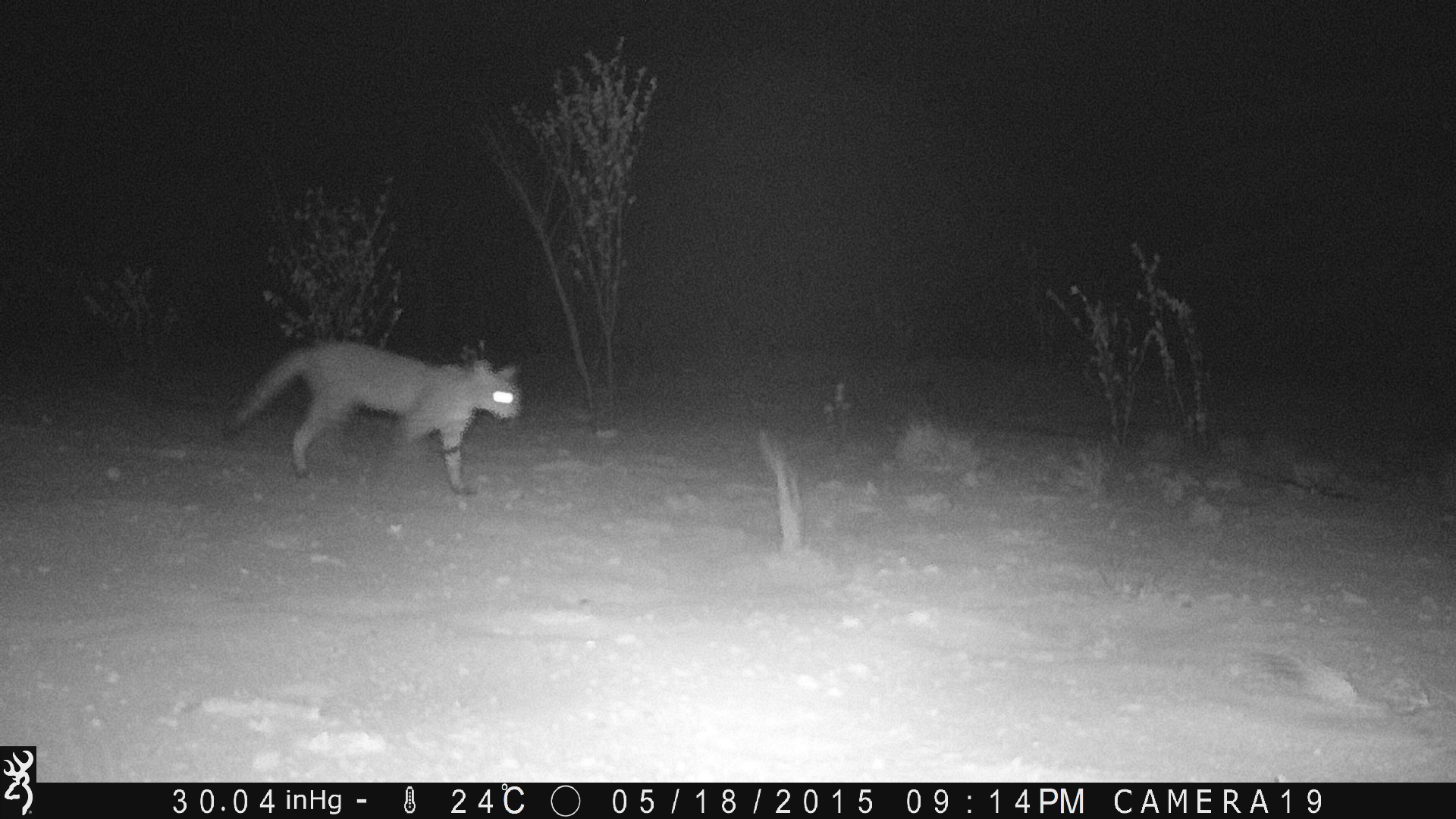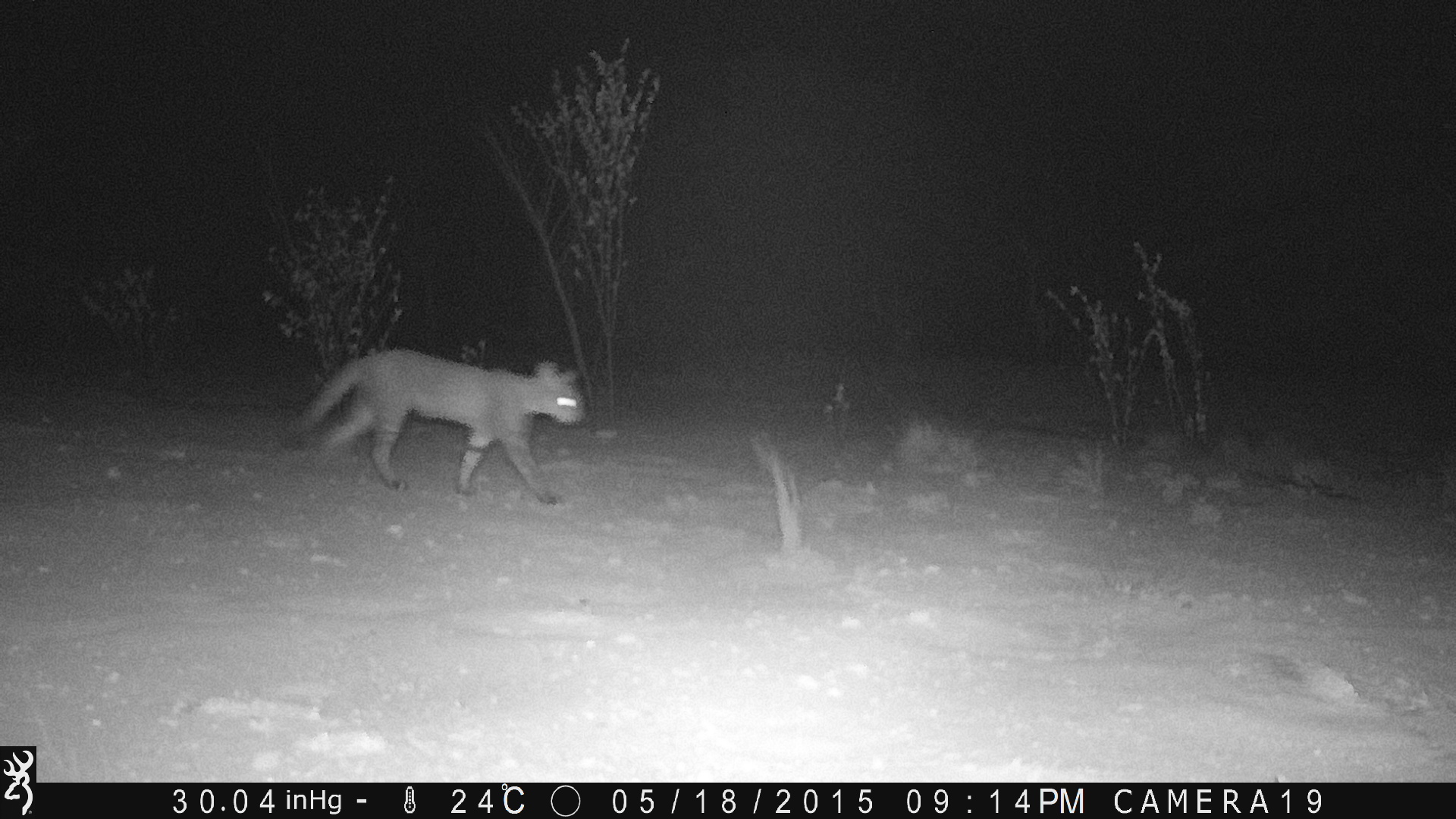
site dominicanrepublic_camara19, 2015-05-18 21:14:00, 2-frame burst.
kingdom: Animalia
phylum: Chordata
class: Mammalia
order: Carnivora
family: Felidae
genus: Felis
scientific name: Felis catus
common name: cat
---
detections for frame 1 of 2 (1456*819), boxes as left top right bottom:
cat: 215 332 531 501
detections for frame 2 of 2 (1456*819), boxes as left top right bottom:
cat: 280 348 585 507